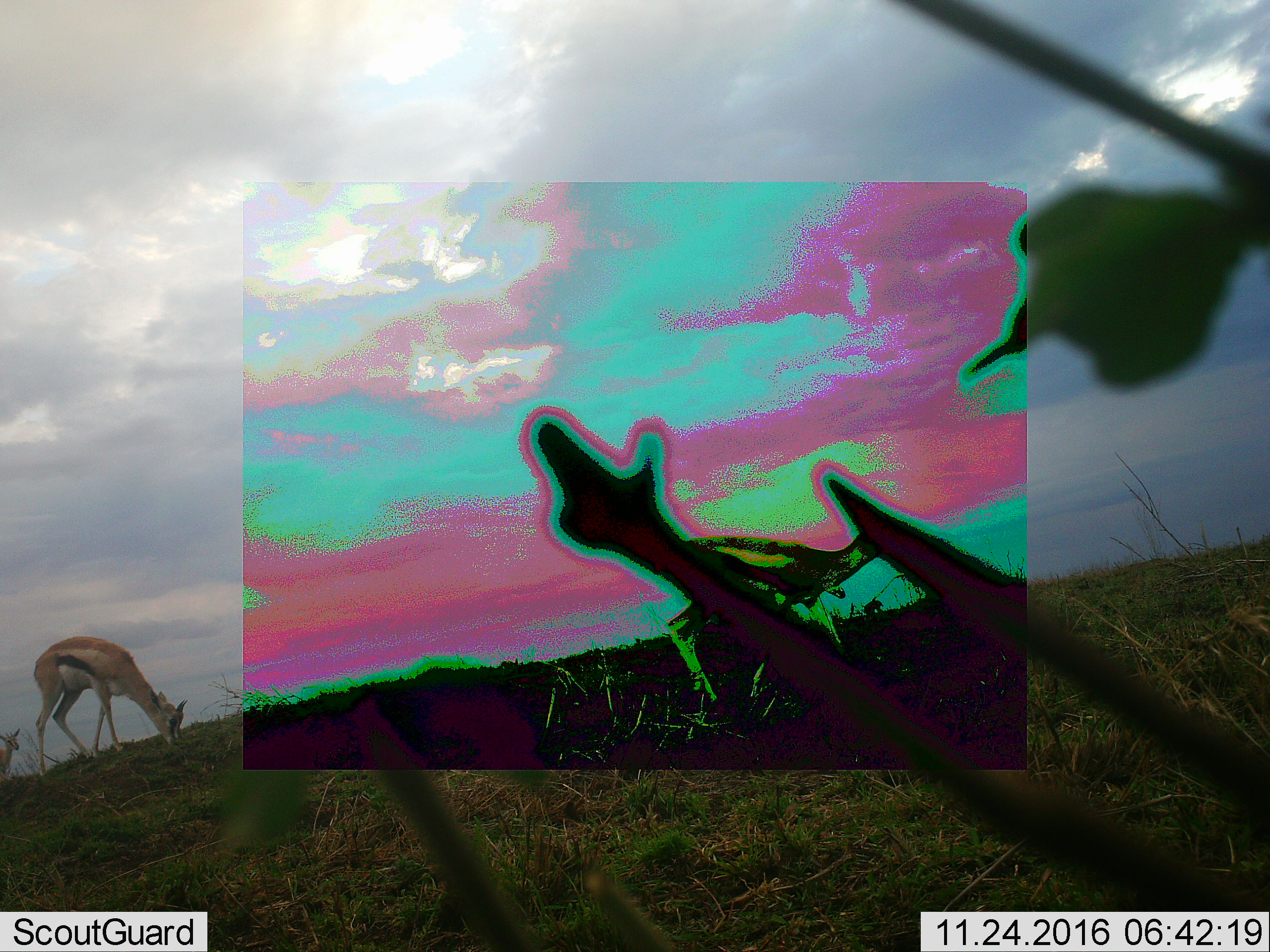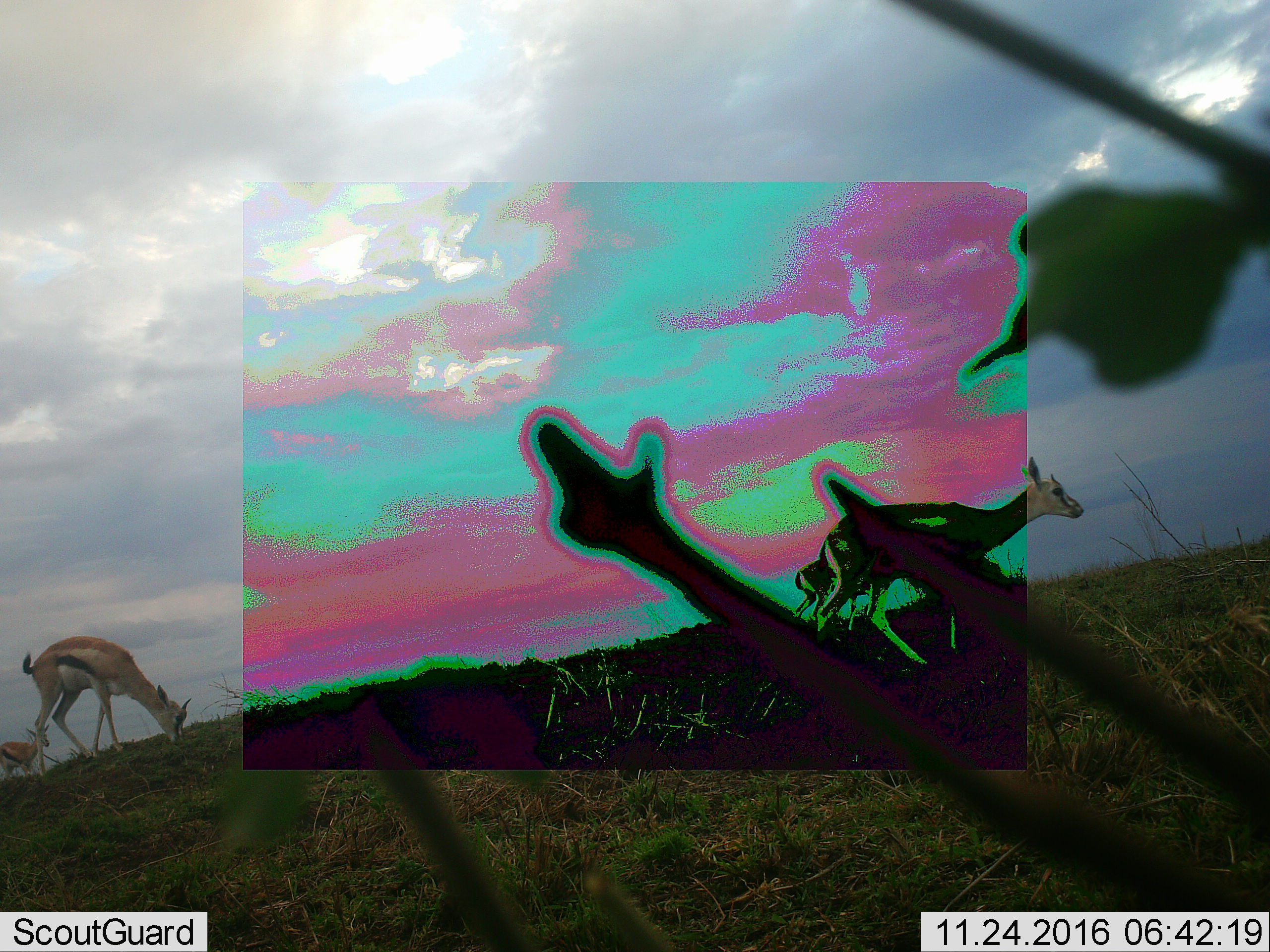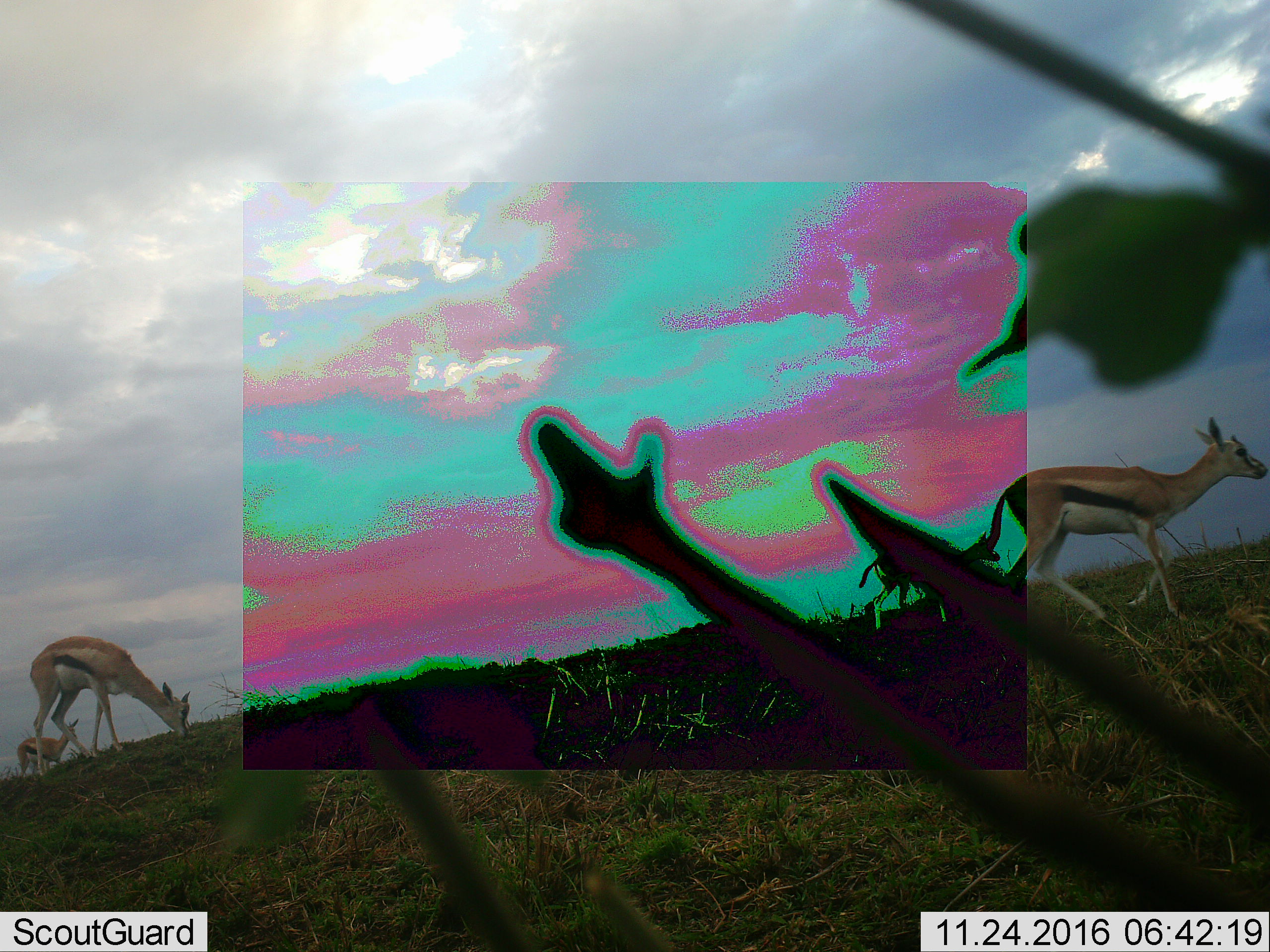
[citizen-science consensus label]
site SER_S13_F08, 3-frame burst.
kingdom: Animalia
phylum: Chordata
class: Mammalia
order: Artiodactyla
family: Bovidae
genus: Eudorcas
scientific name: Eudorcas thomsonii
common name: thomson's gazelle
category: gazellethomsons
Gazellethomsons (thomson's gazelle) (Eudorcas thomsonii), count 2. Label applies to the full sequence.